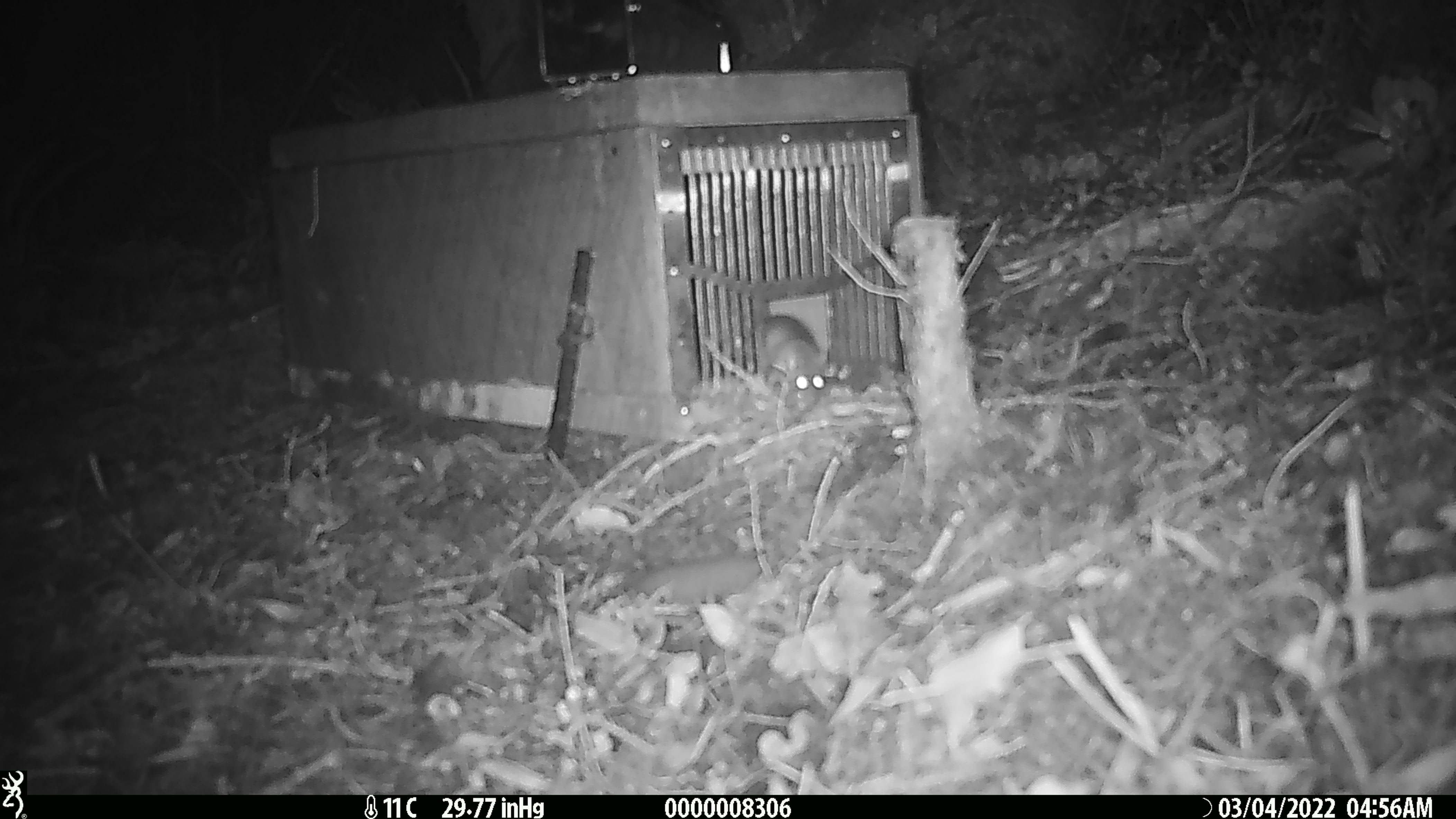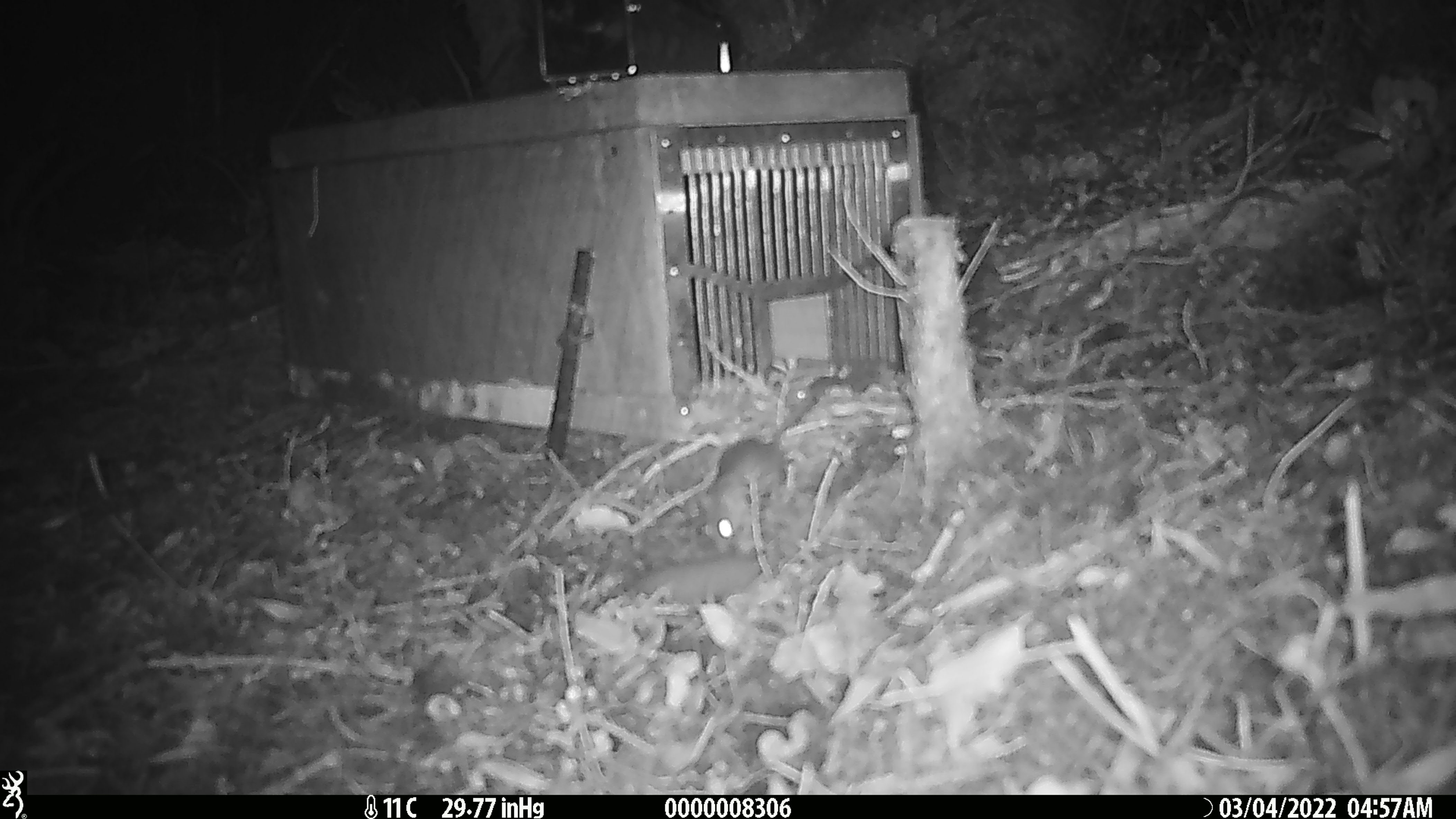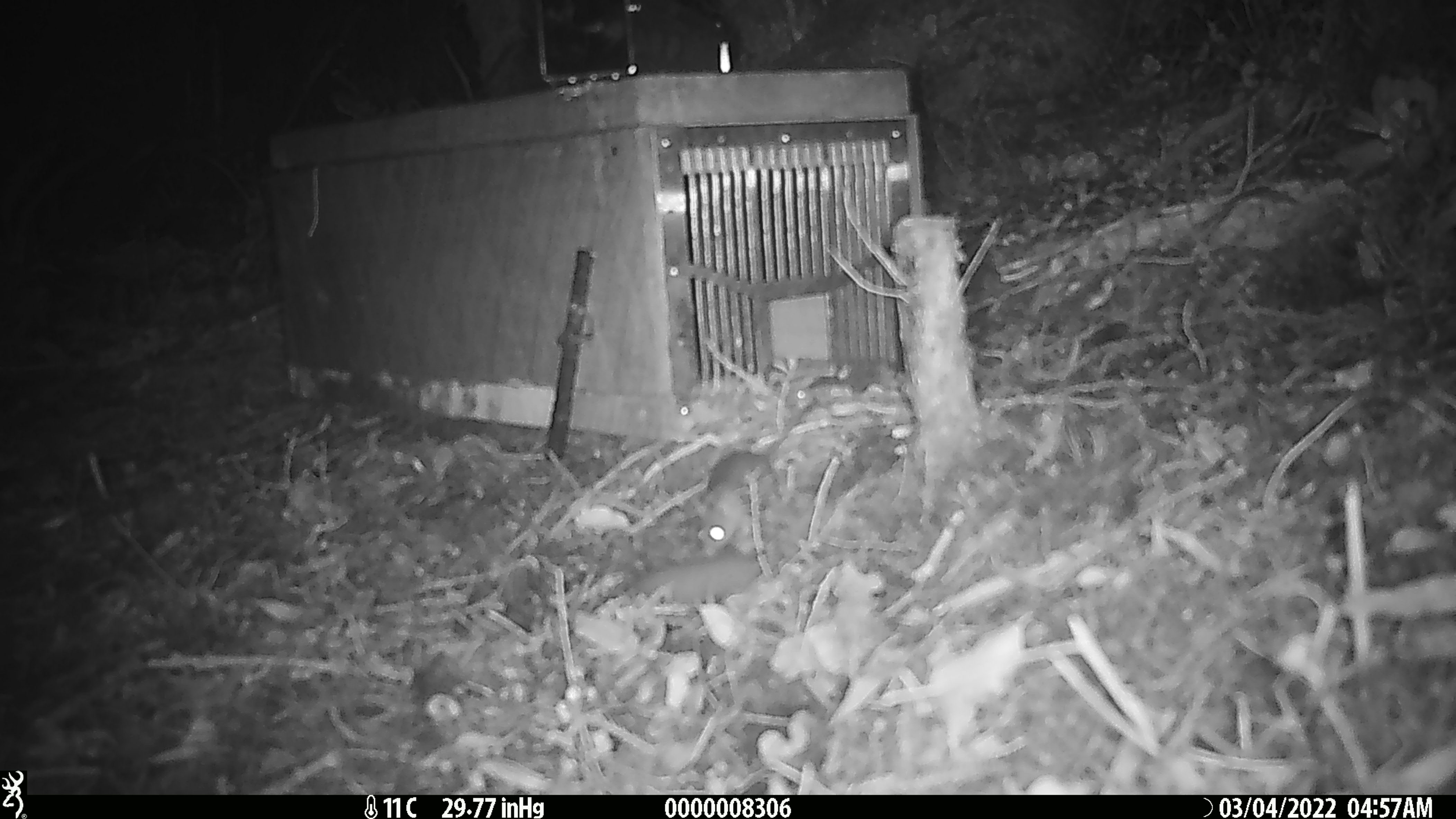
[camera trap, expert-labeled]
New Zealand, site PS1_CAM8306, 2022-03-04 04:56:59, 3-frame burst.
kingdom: Animalia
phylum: Chordata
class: Mammalia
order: Rodentia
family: Muridae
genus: Mus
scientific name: Mus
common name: mouse